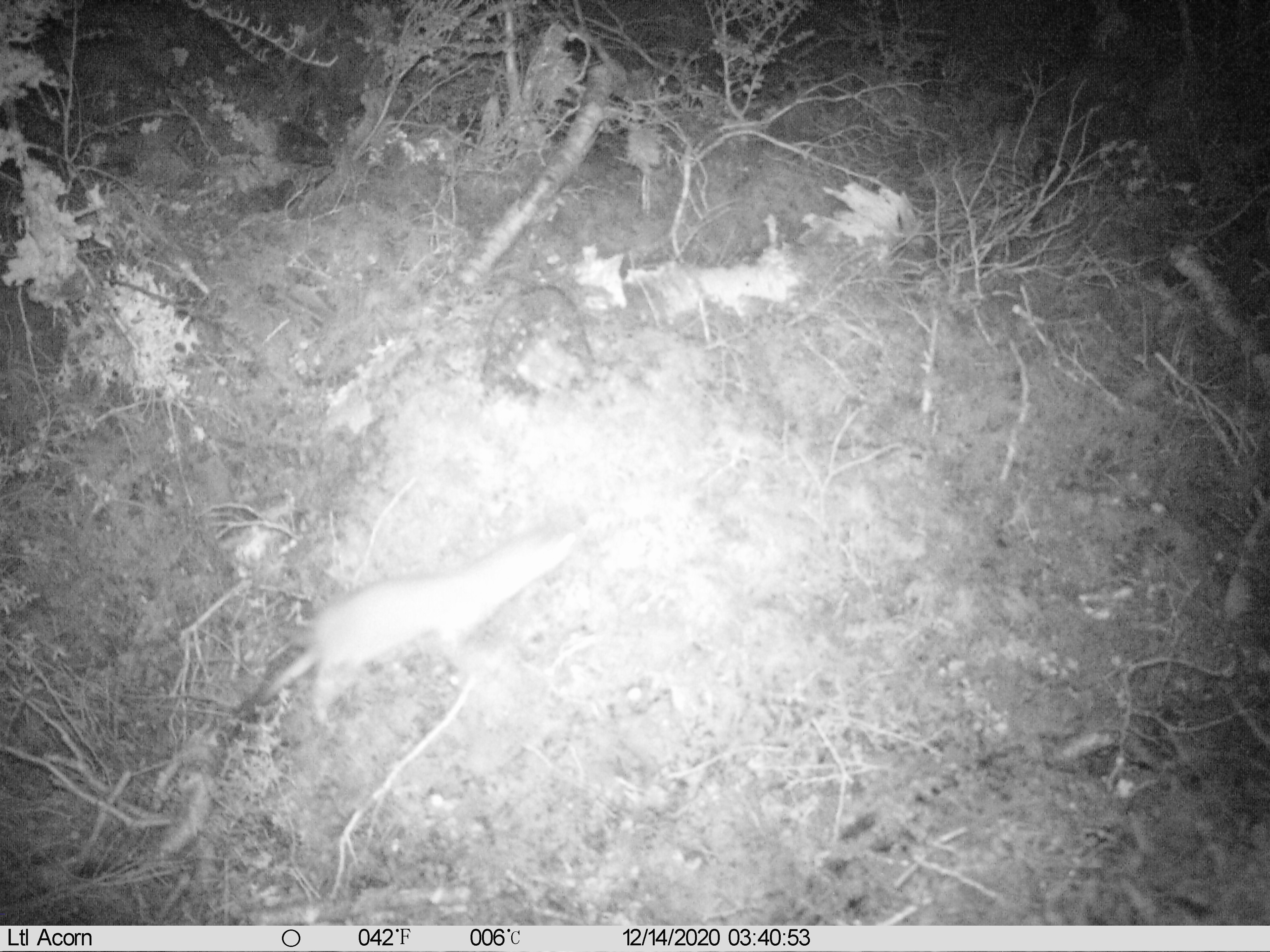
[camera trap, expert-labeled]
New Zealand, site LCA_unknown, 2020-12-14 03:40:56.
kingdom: Animalia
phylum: Chordata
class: Mammalia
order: Carnivora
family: Mustelidae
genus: Mustela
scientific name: Mustela erminea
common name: stoat